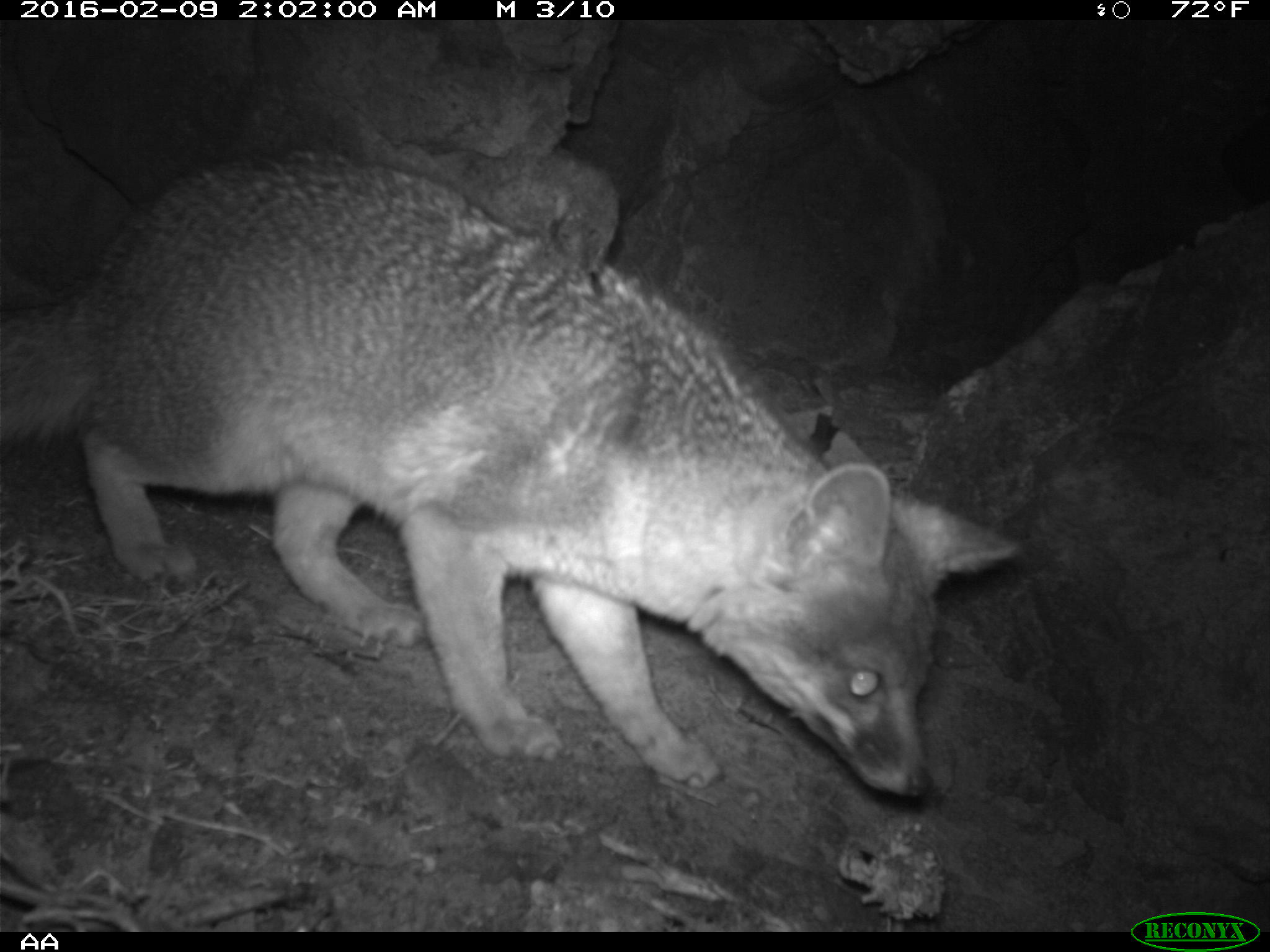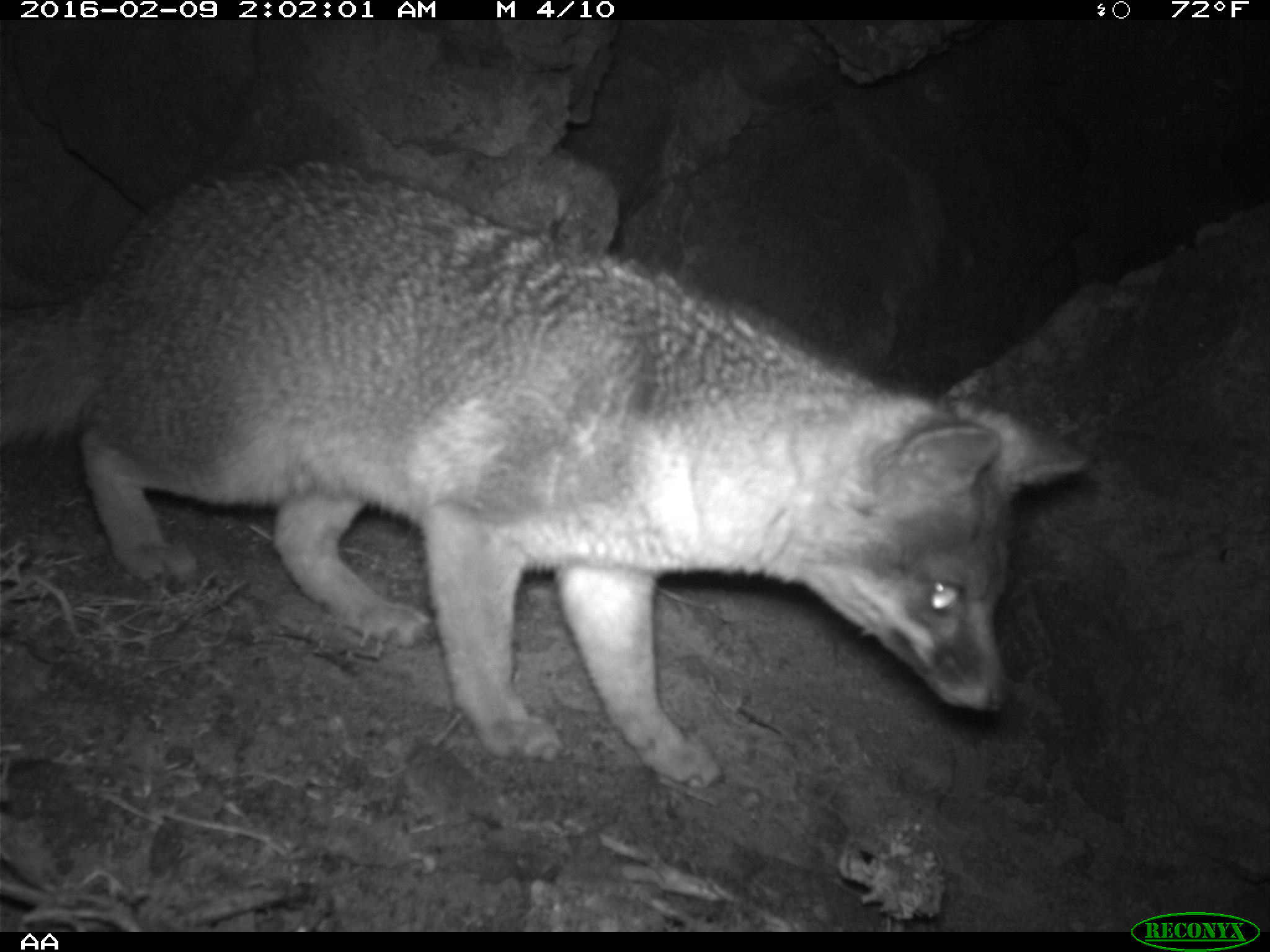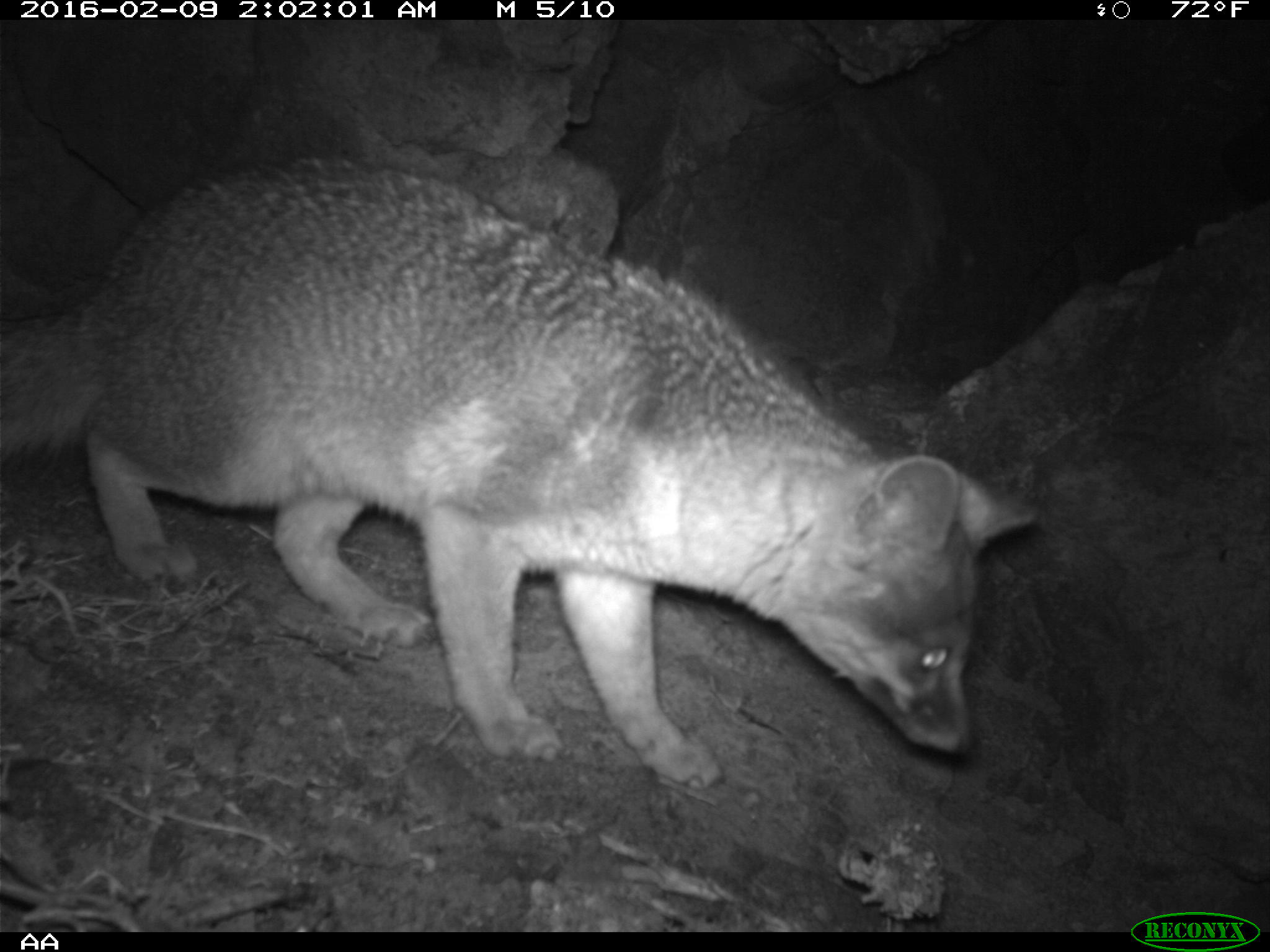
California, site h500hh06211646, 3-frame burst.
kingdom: Animalia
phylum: Chordata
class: Mammalia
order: Carnivora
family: Canidae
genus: Urocyon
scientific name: Urocyon littoralis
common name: island fox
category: fox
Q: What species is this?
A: Fox (island fox) (Urocyon littoralis).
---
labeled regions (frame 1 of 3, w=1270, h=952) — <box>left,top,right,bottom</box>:
fox: <box>0,149,1019,800</box>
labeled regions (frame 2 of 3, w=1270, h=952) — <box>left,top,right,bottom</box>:
fox: <box>0,162,1092,787</box>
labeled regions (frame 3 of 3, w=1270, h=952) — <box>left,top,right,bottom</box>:
fox: <box>0,155,1042,792</box>